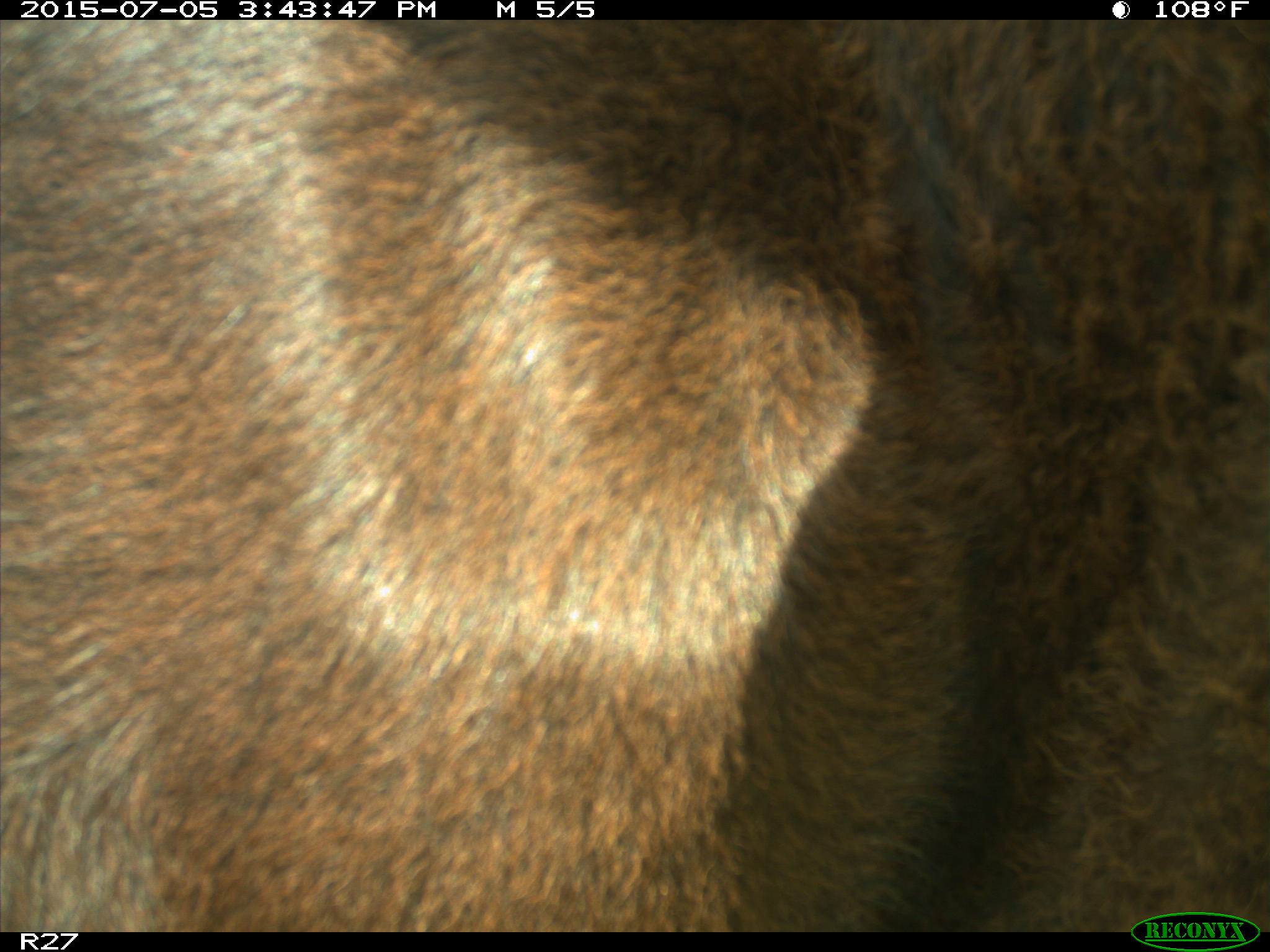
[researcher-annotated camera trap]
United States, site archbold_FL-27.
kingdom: Animalia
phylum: Chordata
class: Mammalia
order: Artiodactyla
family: Bovidae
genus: Bos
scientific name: Bos taurus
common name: domestic cow